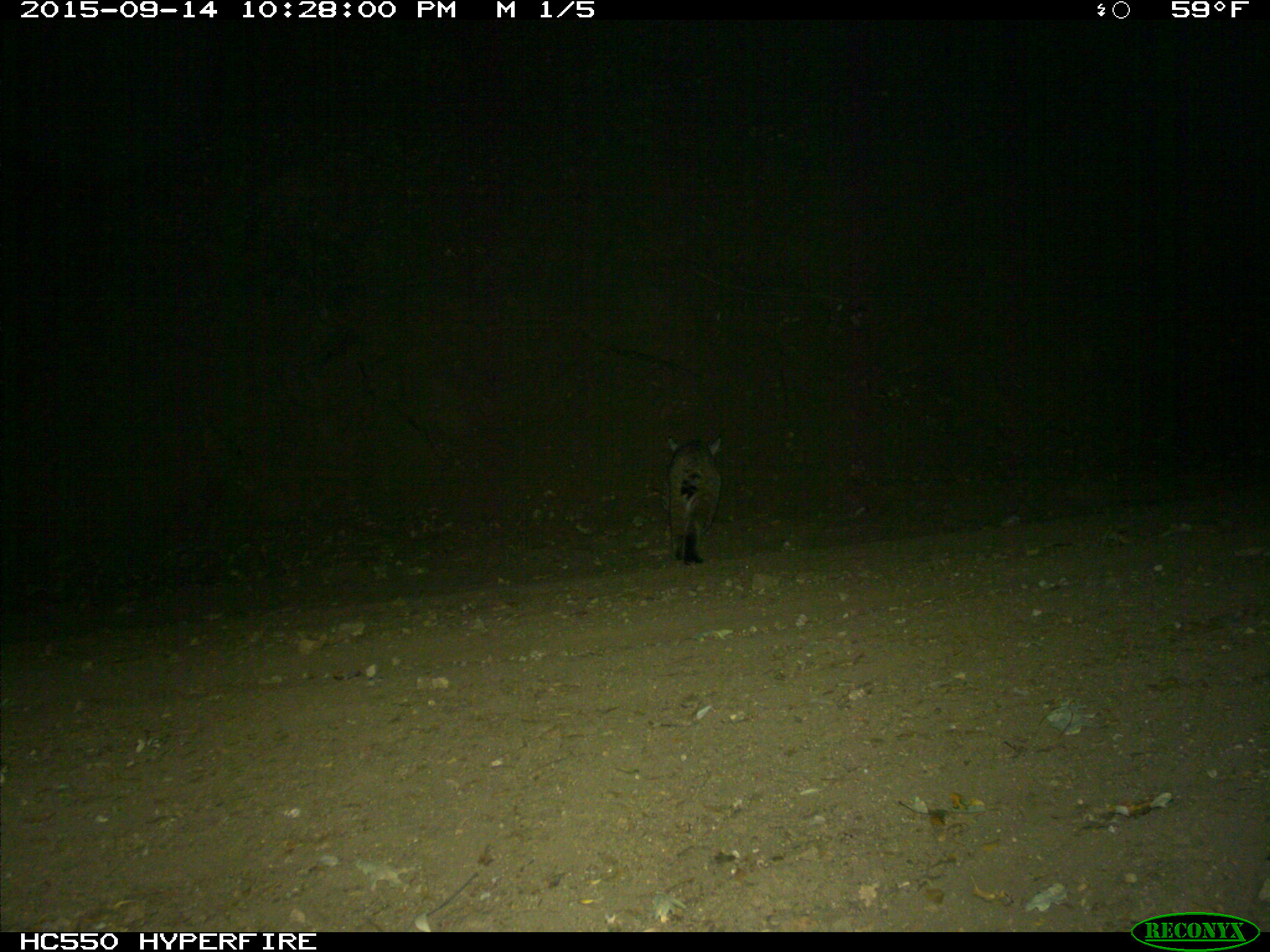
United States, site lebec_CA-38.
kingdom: Animalia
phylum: Chordata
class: Mammalia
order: Carnivora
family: Felidae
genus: Lynx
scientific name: Lynx rufus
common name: bobcat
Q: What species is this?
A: Lynx rufus (bobcat).